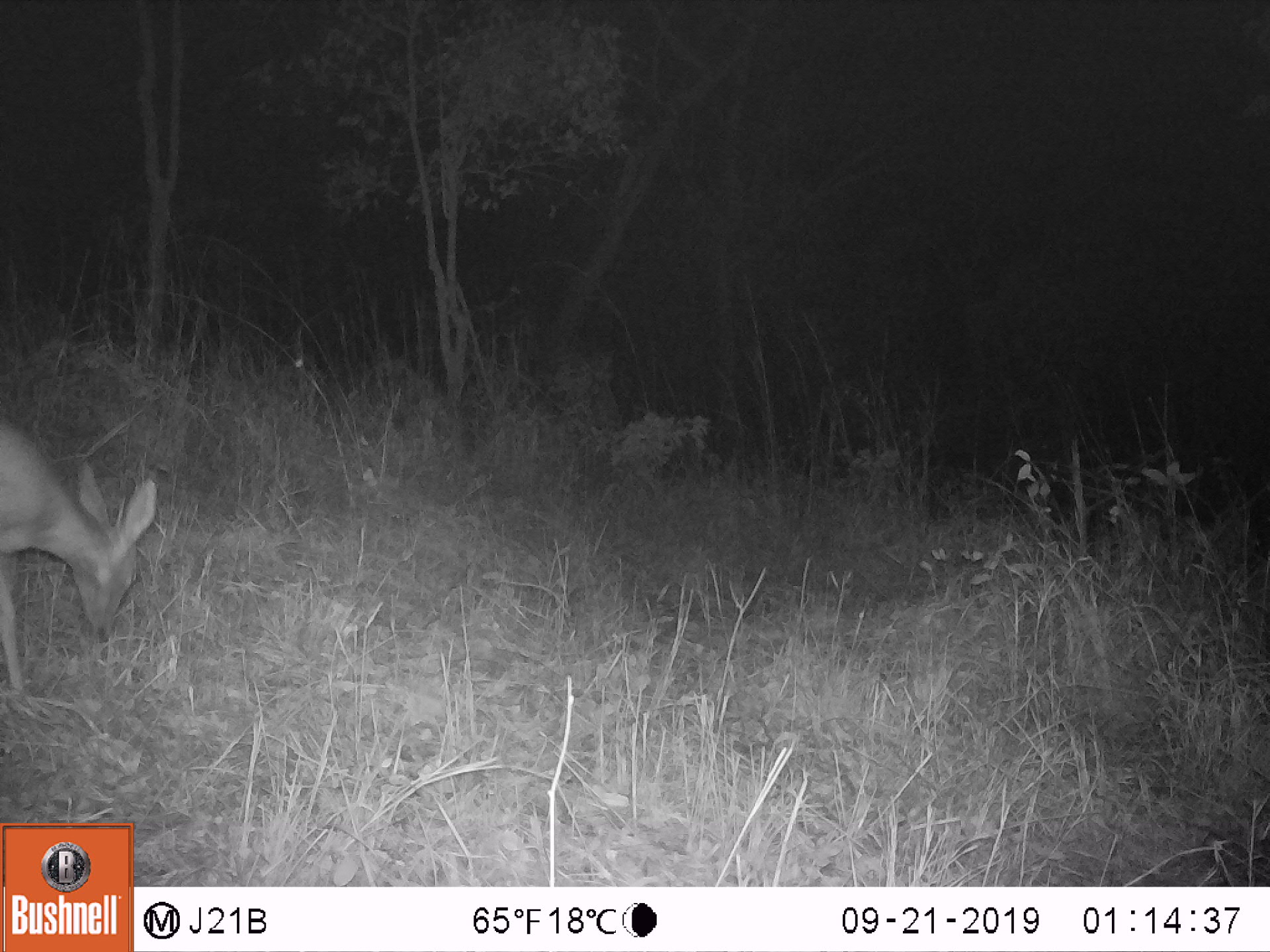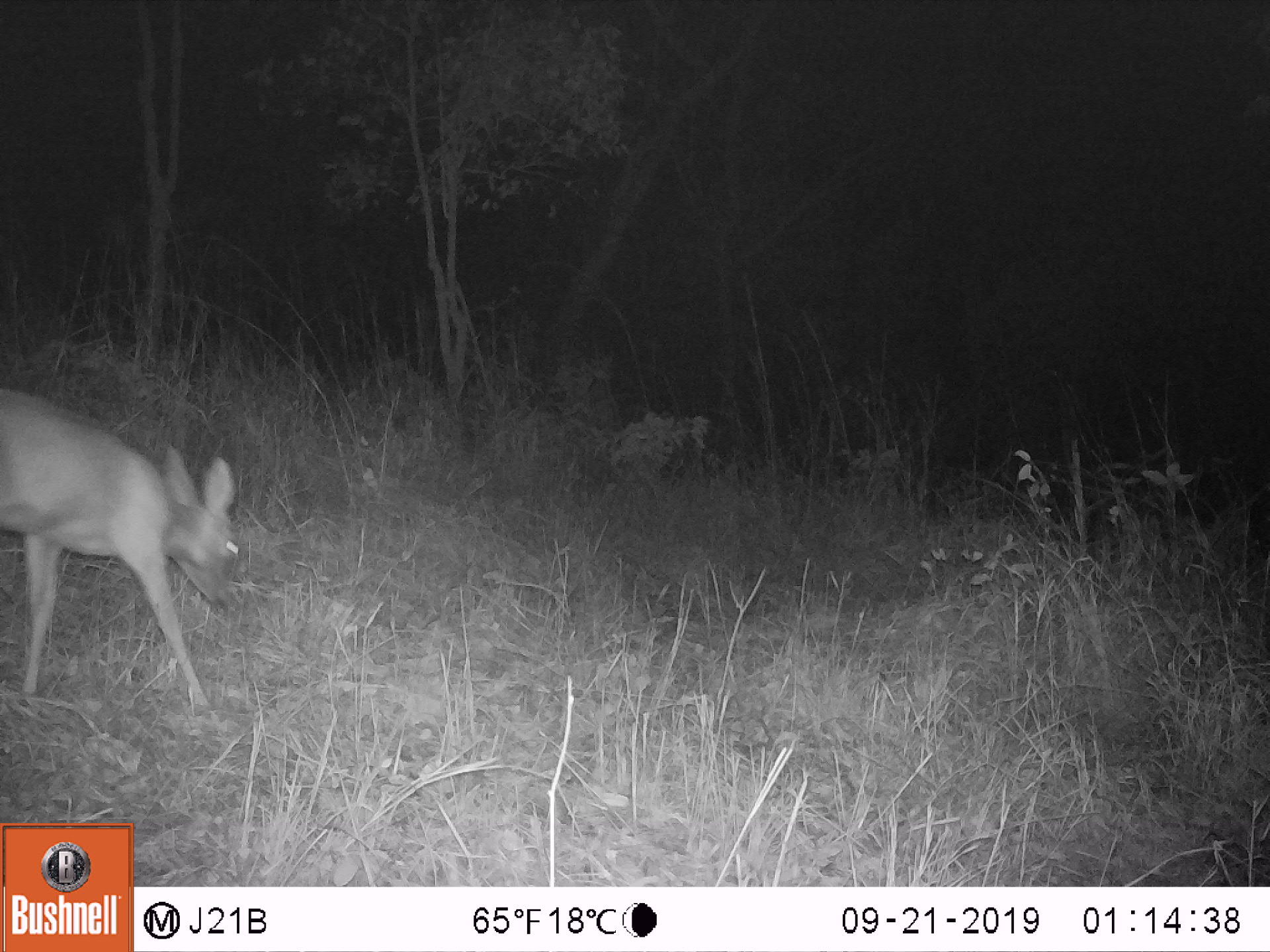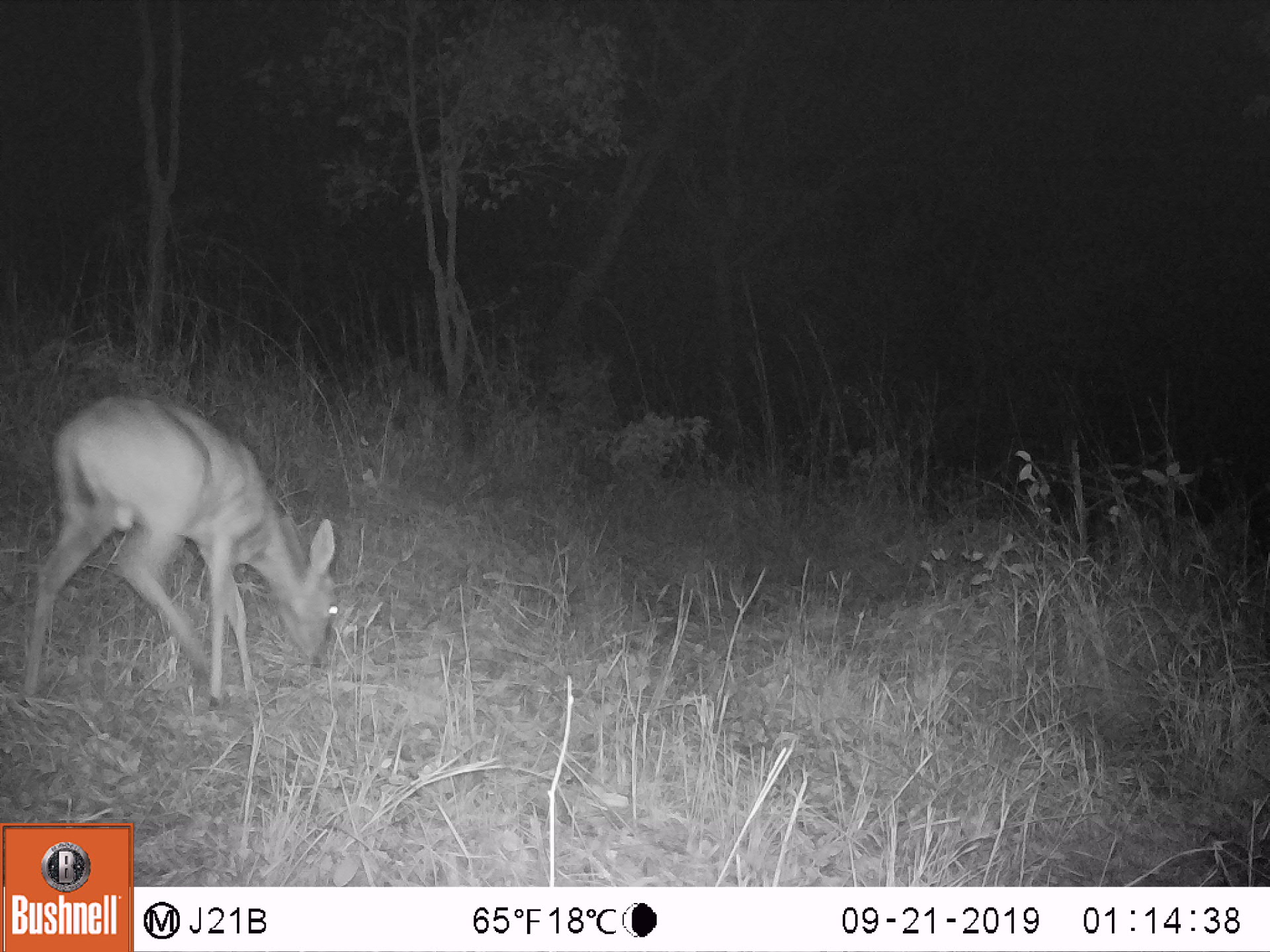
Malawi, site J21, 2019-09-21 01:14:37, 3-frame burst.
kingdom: Animalia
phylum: Chordata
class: Mammalia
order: Artiodactyla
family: Bovidae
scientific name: Antilopinae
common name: small antelope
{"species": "small antelope (Antilopinae)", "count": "1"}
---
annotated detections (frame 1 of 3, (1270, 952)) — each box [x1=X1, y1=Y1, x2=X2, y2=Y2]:
small antelope: [x1=2, y1=410, x2=166, y2=691]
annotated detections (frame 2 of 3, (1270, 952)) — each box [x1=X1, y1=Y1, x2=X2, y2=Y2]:
small antelope: [x1=2, y1=382, x2=238, y2=723]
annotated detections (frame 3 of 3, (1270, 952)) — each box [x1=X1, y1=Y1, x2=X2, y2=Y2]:
small antelope: [x1=18, y1=392, x2=340, y2=705]